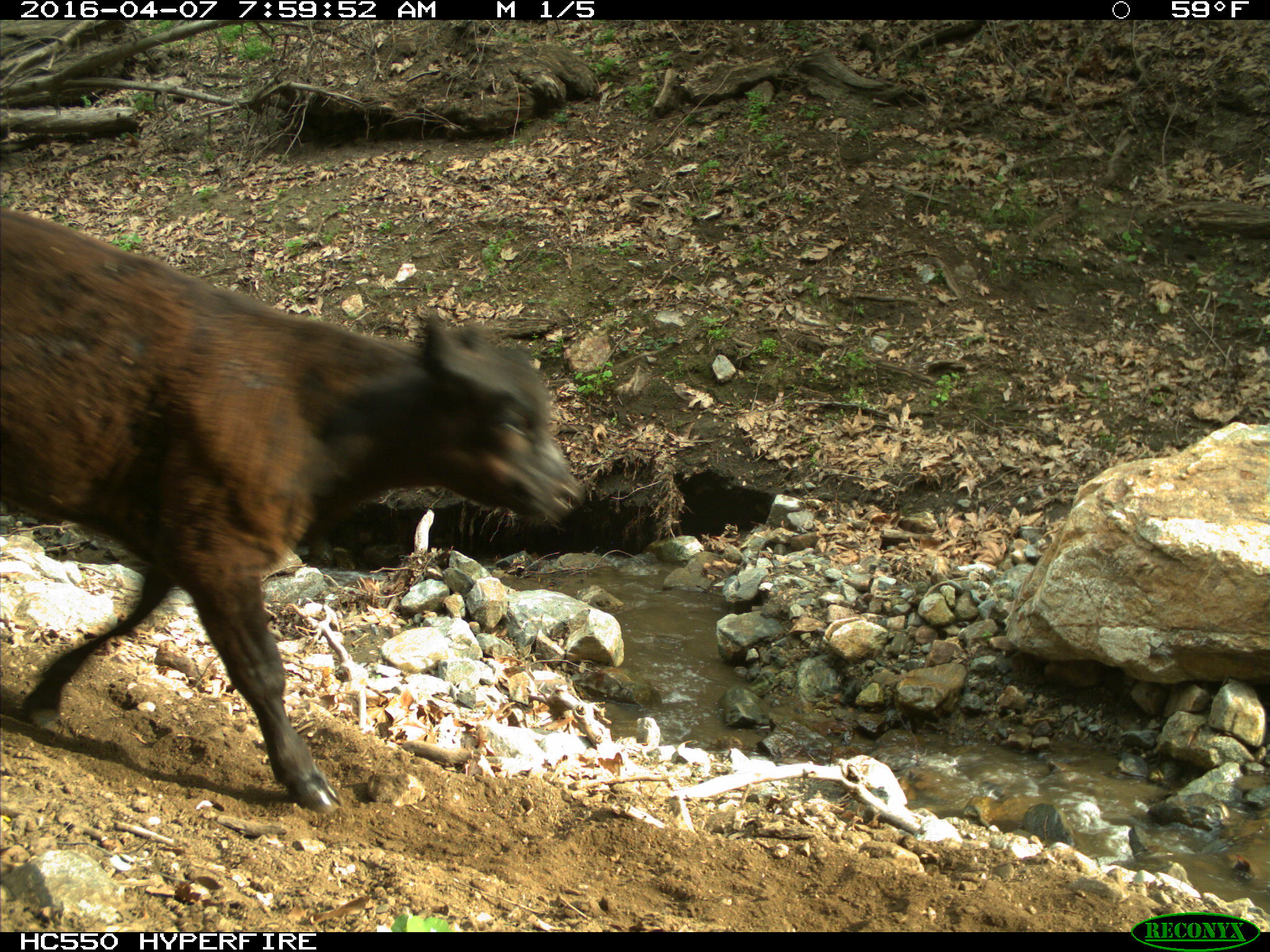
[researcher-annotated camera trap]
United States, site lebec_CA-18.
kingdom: Animalia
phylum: Chordata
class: Mammalia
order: Artiodactyla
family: Bovidae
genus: Bos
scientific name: Bos taurus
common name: domestic cow